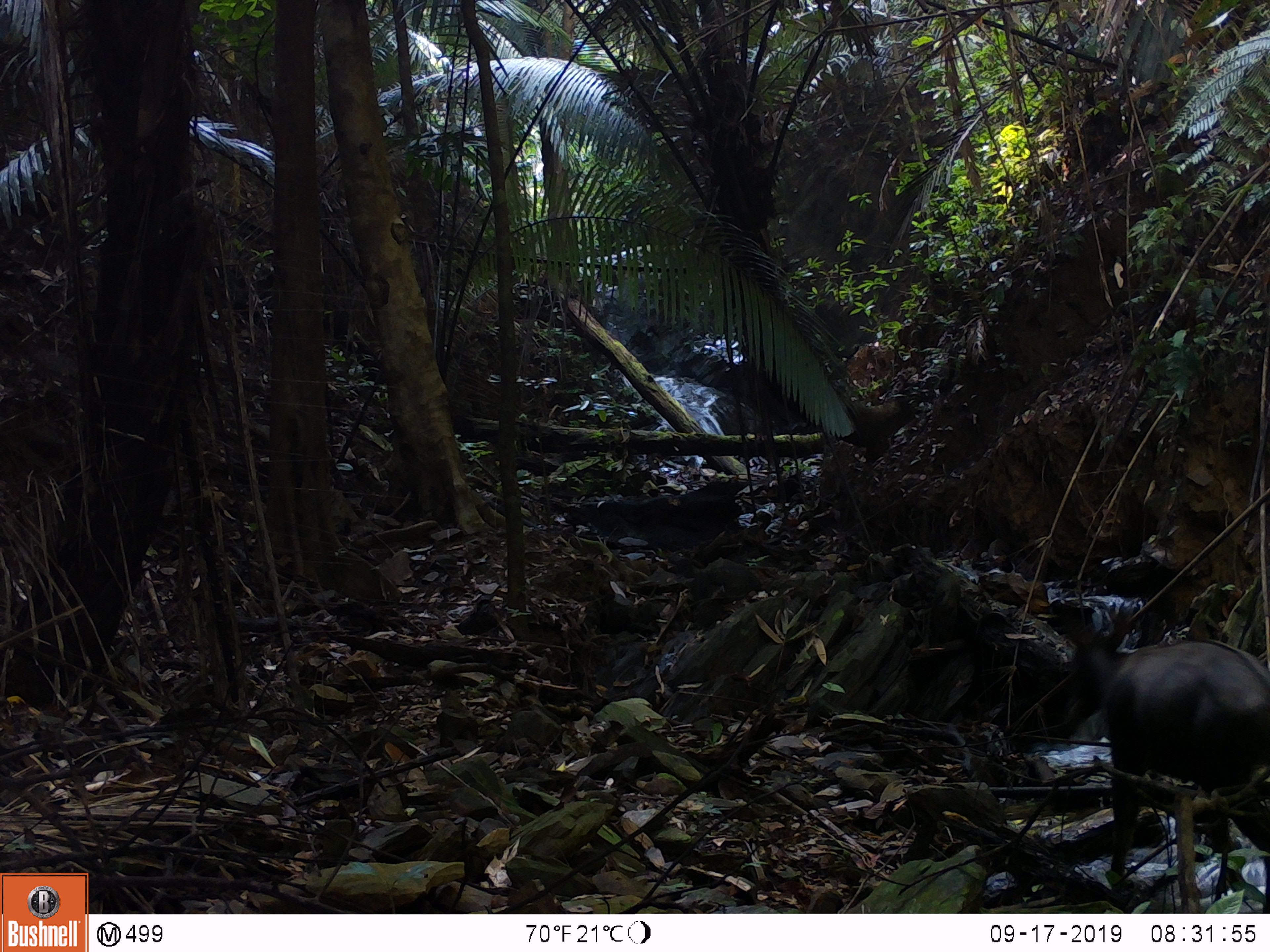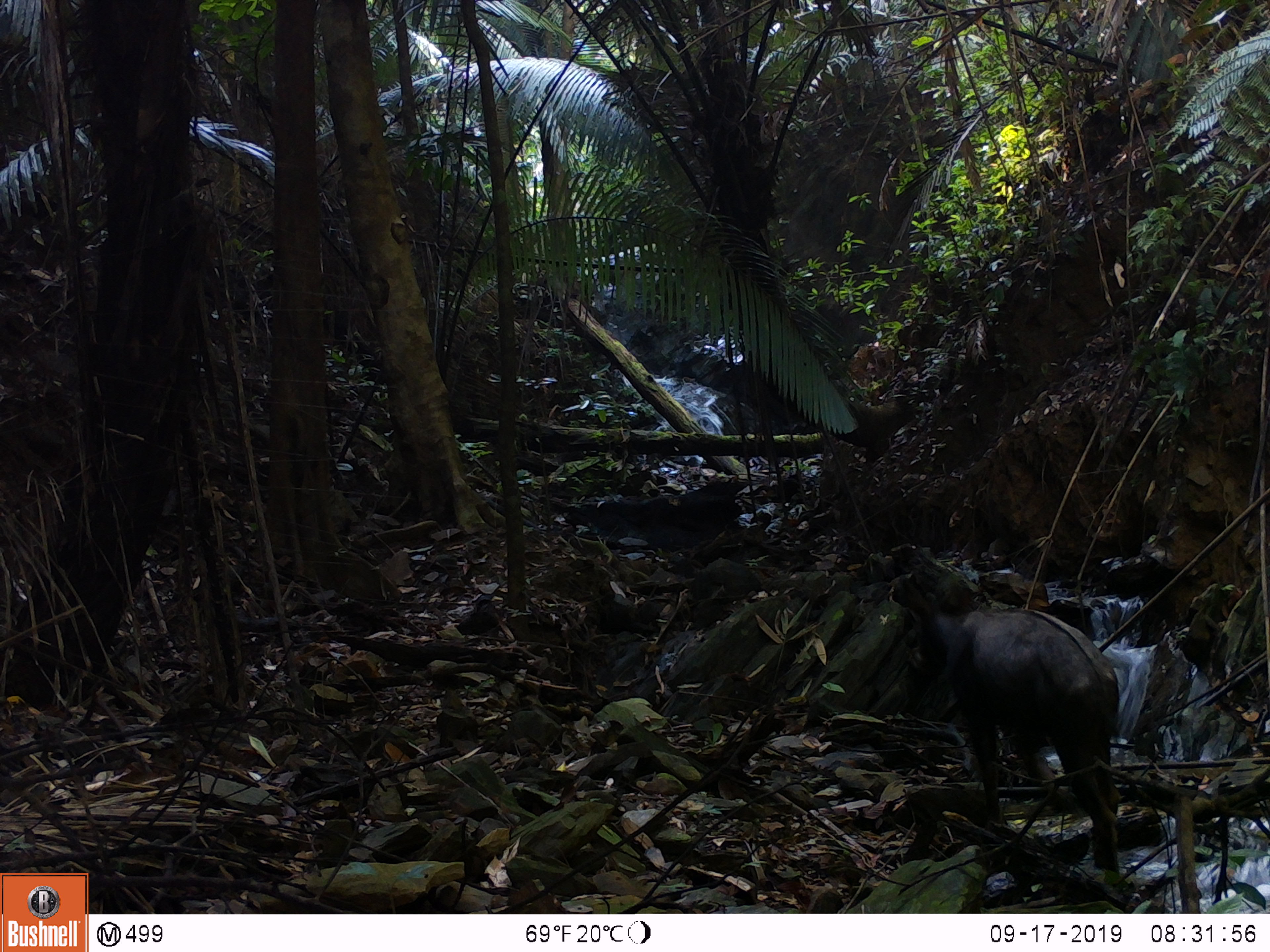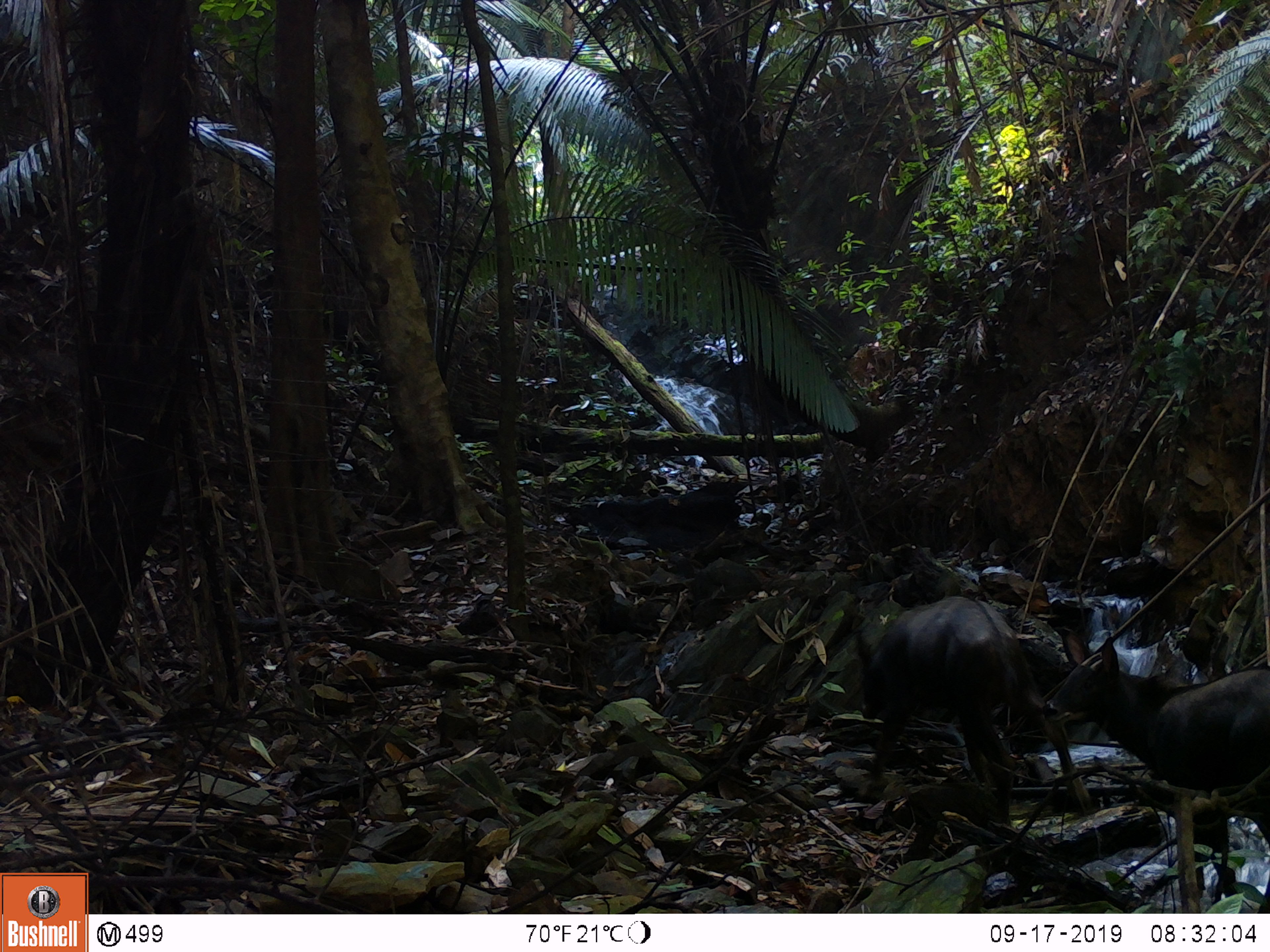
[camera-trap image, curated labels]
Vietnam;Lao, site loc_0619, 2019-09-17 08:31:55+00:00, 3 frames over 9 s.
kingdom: Animalia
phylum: Chordata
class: Mammalia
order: Artiodactyla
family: Bovidae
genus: Capricornis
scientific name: Capricornis sumatraensis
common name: chinese serow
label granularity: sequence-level